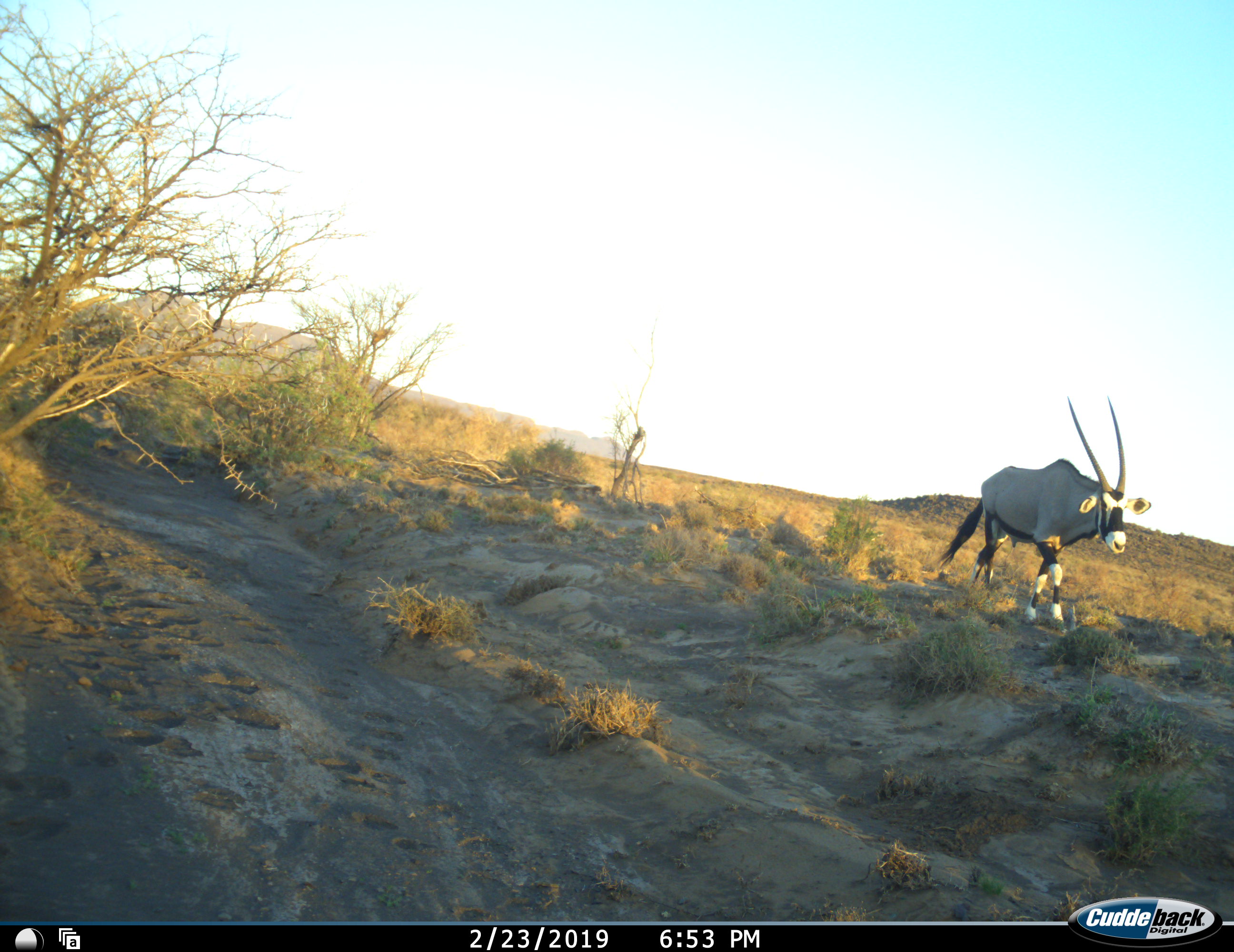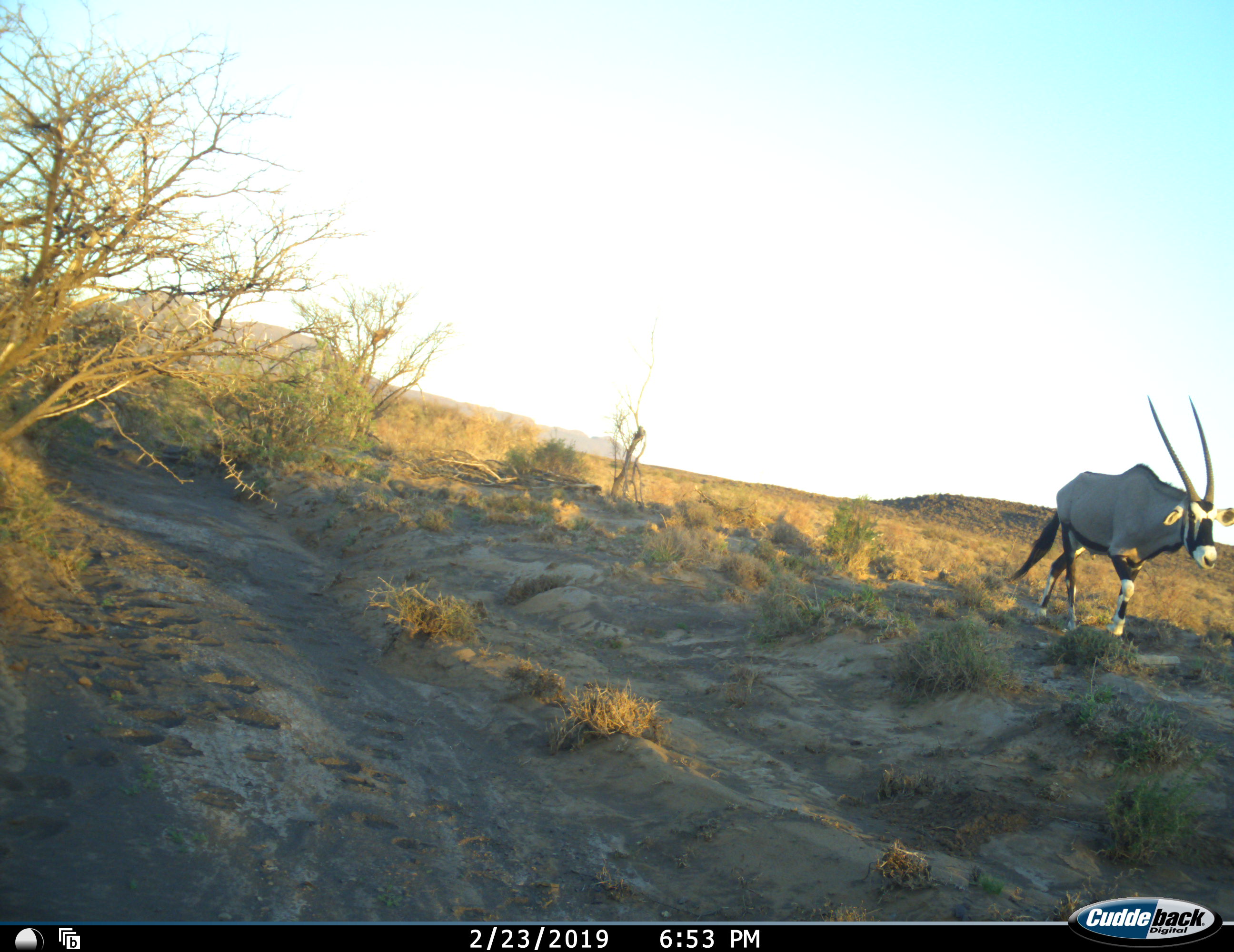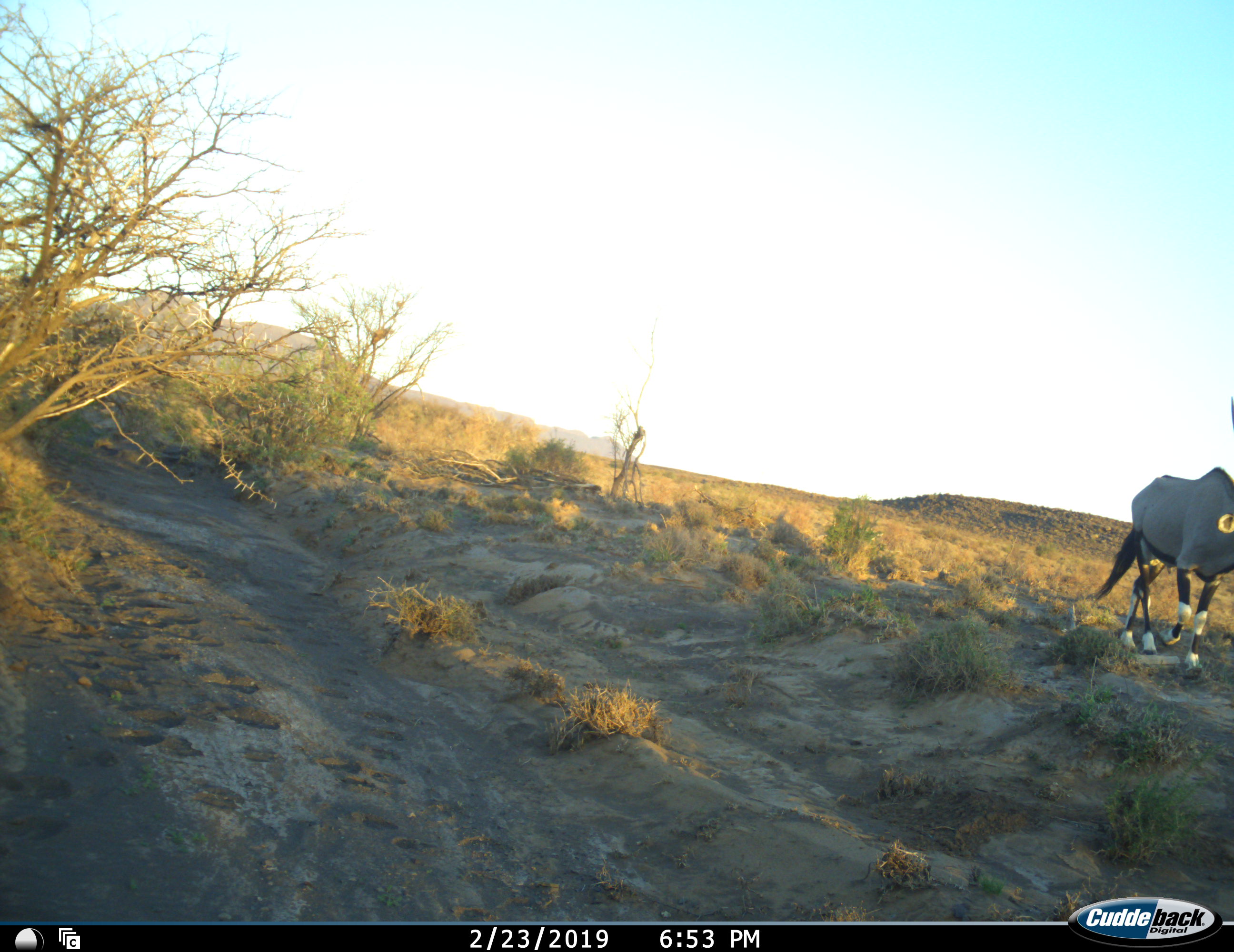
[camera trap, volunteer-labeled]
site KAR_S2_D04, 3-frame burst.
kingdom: Animalia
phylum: Chordata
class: Mammalia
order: Artiodactyla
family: Bovidae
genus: Oryx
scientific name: Oryx gazella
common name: gemsbok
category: oryx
Oryx (gemsbok) (Oryx gazella), count 1. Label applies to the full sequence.